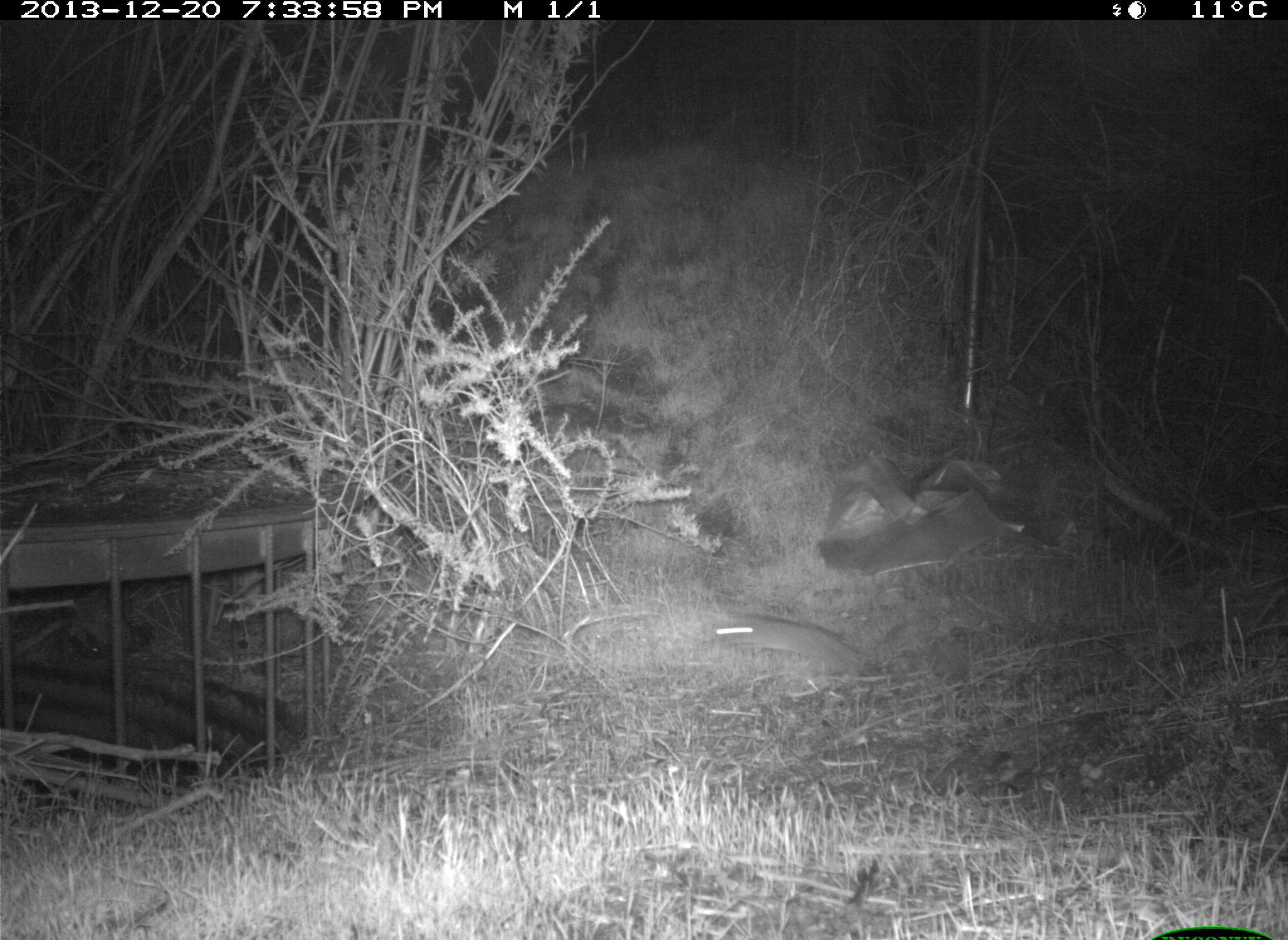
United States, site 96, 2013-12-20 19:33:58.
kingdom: Animalia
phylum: Chordata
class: Mammalia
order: Rodentia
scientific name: Rodentia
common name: rodent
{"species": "rodent (Rodentia)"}